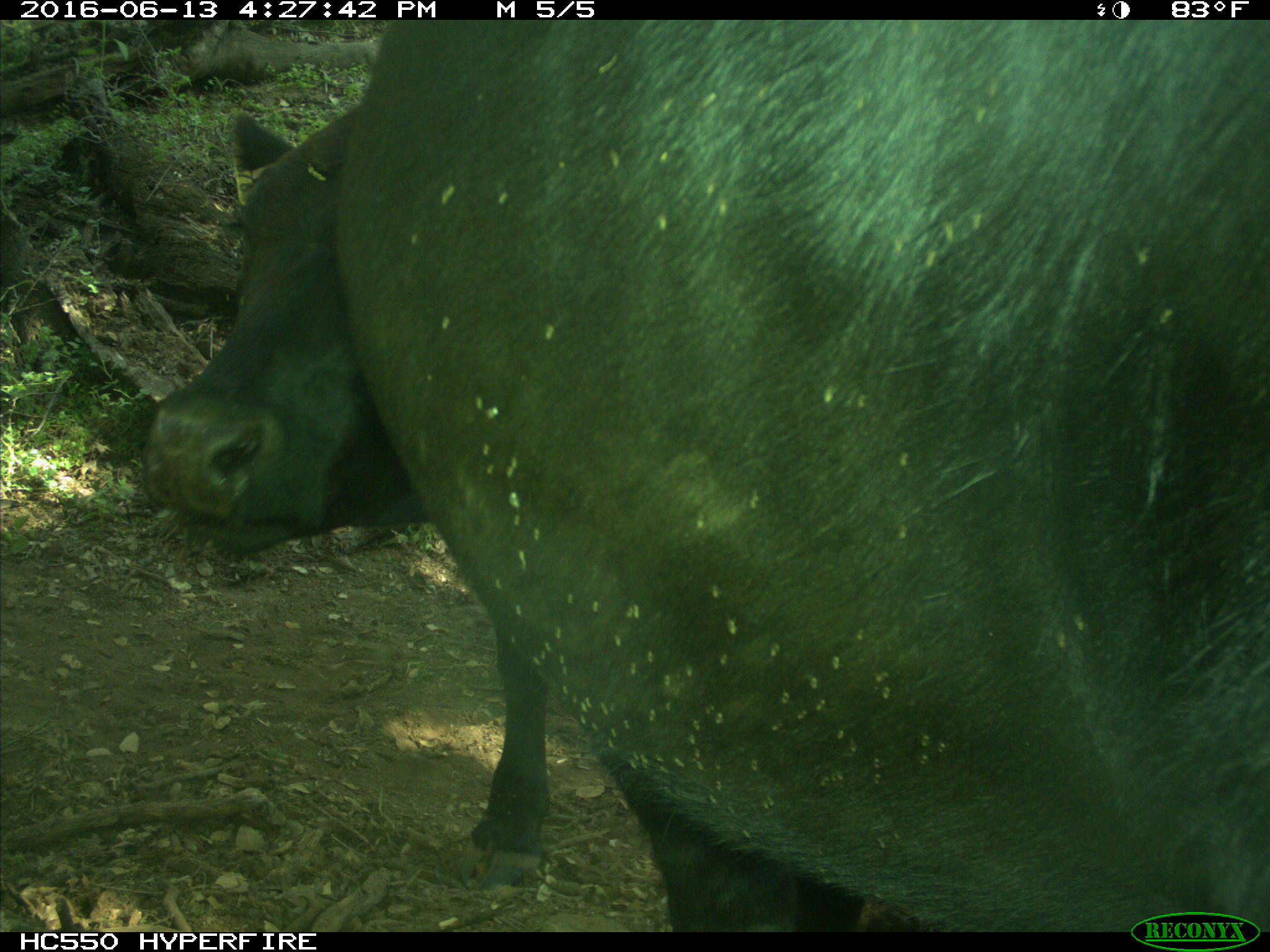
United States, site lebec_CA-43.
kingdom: Animalia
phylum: Chordata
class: Mammalia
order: Artiodactyla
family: Bovidae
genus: Bos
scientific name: Bos taurus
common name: domestic cow